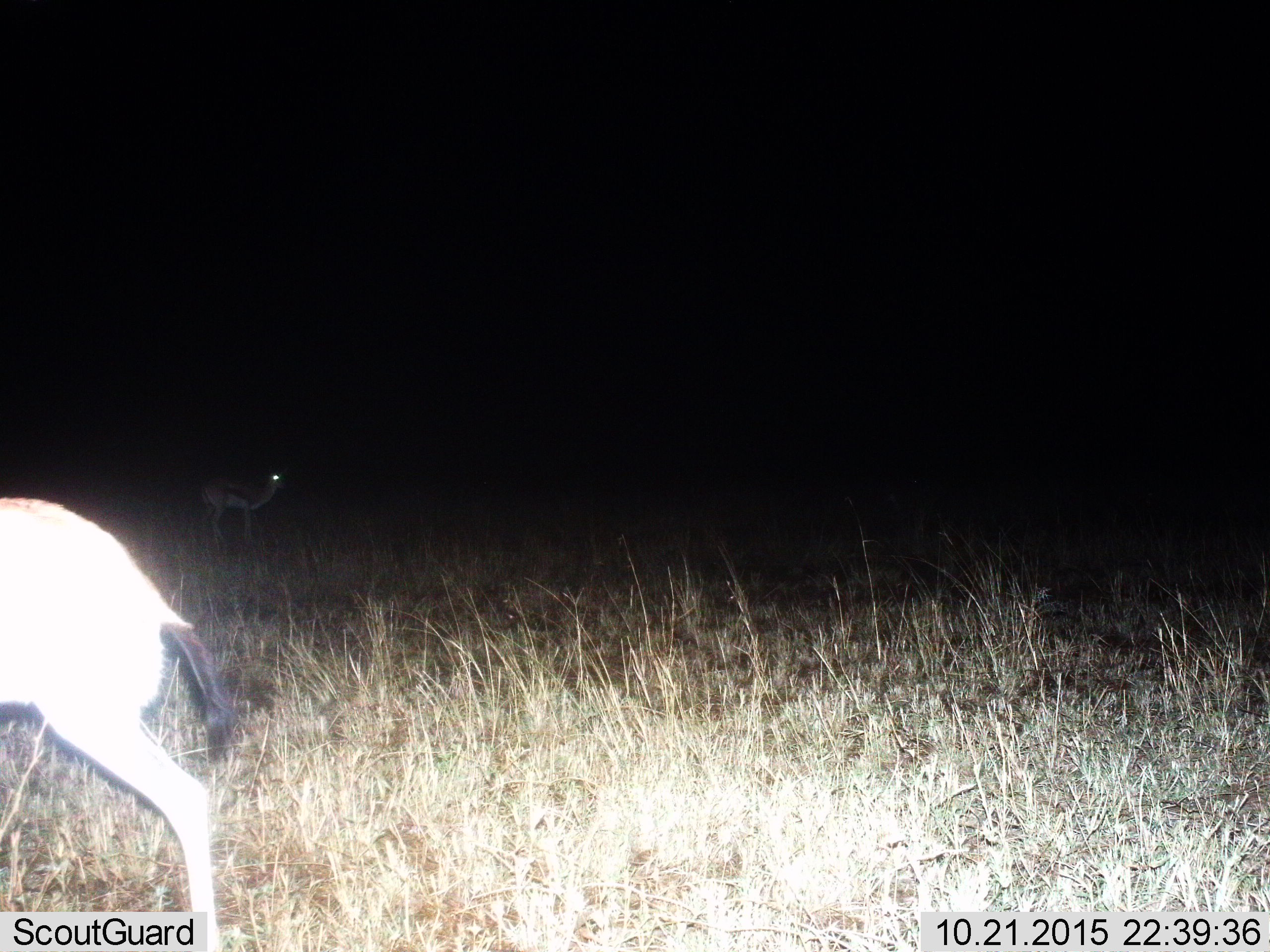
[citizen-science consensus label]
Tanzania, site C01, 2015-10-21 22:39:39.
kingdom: Animalia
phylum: Chordata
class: Mammalia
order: Artiodactyla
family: Bovidae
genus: Eudorcas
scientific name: Eudorcas thomsonii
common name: thomson's gazelle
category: gazellethomsons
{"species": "gazellethomsons (thomson's gazelle) (Eudorcas thomsonii)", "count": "2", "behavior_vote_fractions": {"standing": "73%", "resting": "0%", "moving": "73%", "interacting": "0%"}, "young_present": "0%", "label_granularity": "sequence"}